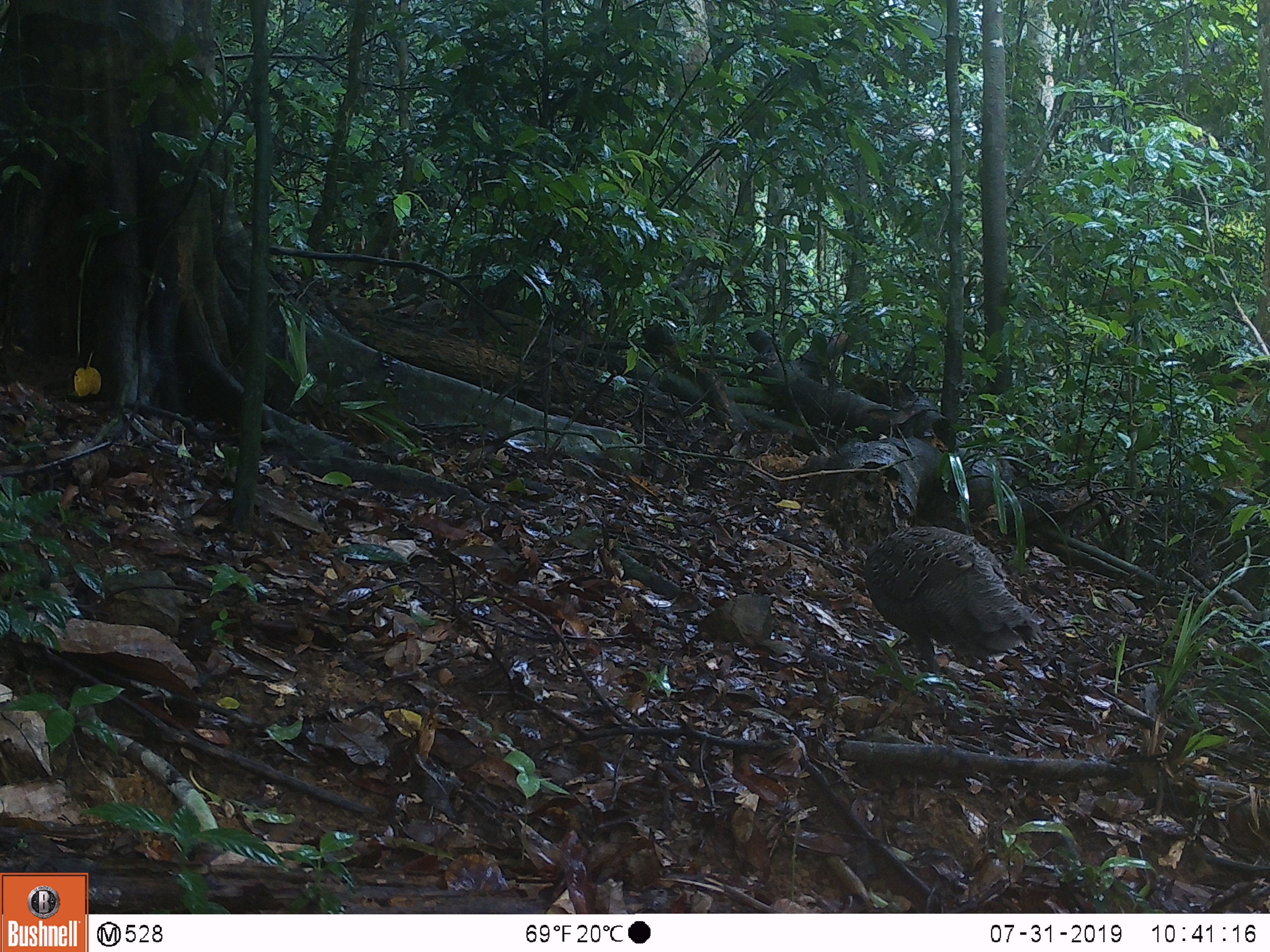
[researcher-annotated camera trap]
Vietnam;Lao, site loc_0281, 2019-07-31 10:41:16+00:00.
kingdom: Animalia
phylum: Chordata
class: Aves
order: Galliformes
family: Phasianidae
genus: Polyplectron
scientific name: Polyplectron bicalcaratum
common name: gray peacock-pheasant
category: grey peacock pheasant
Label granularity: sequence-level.